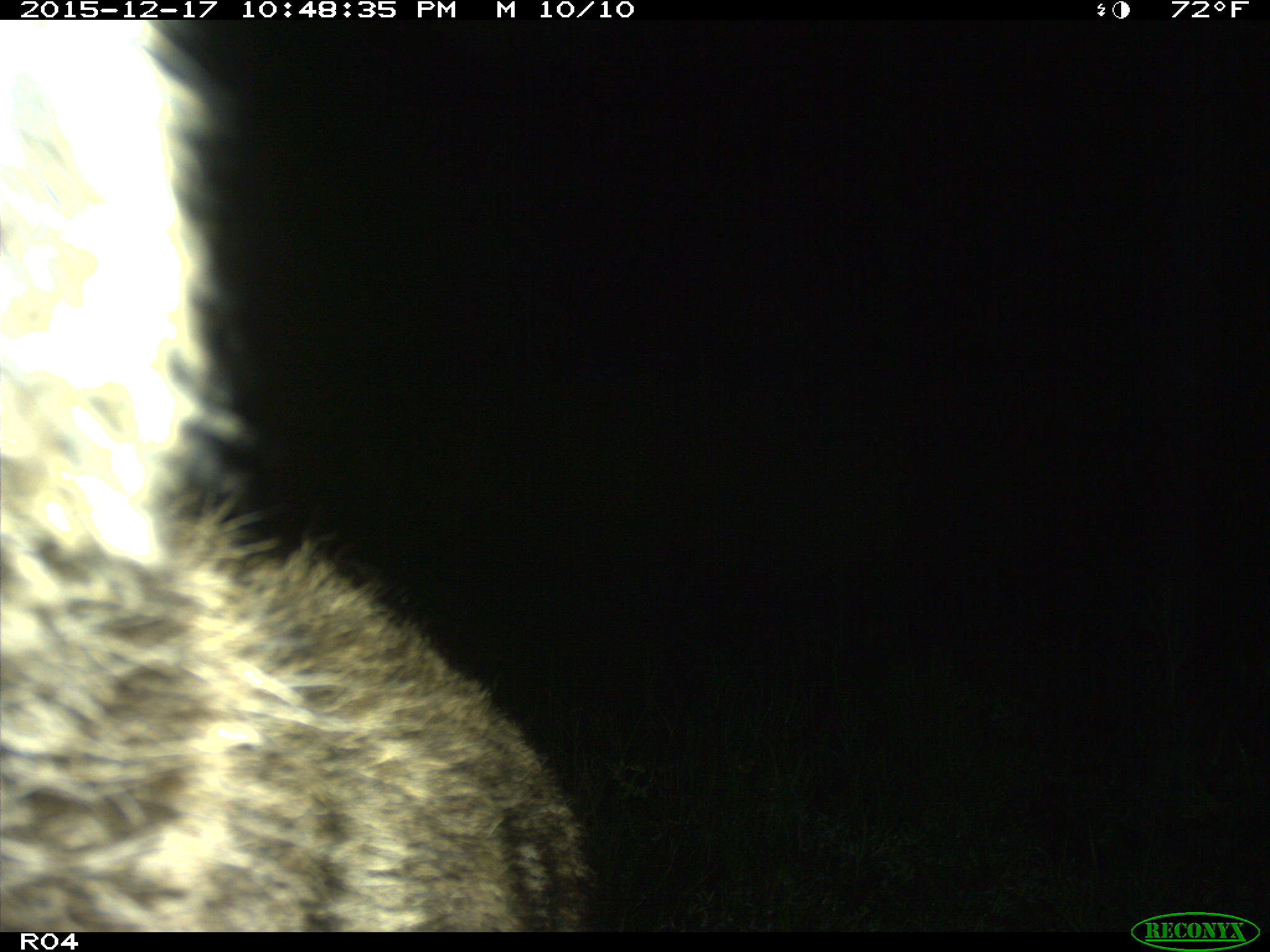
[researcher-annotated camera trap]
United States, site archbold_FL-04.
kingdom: Animalia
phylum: Chordata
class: Mammalia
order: Carnivora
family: Canidae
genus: Canis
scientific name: Canis latrans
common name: coyote